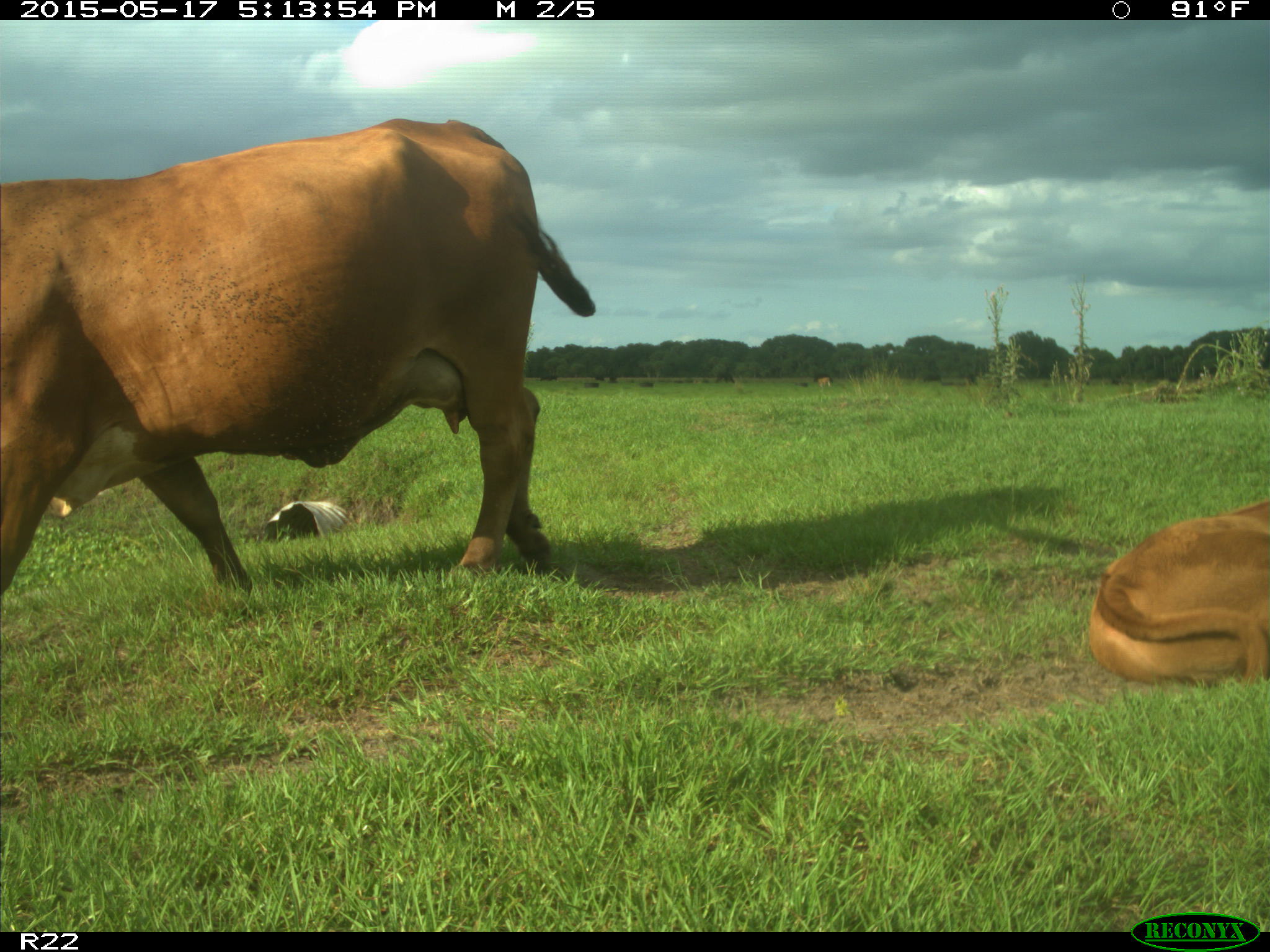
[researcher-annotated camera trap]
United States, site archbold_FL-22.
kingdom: Animalia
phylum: Chordata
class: Mammalia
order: Artiodactyla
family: Bovidae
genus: Bos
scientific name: Bos taurus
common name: domestic cow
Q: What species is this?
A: Bos taurus (domestic cow).